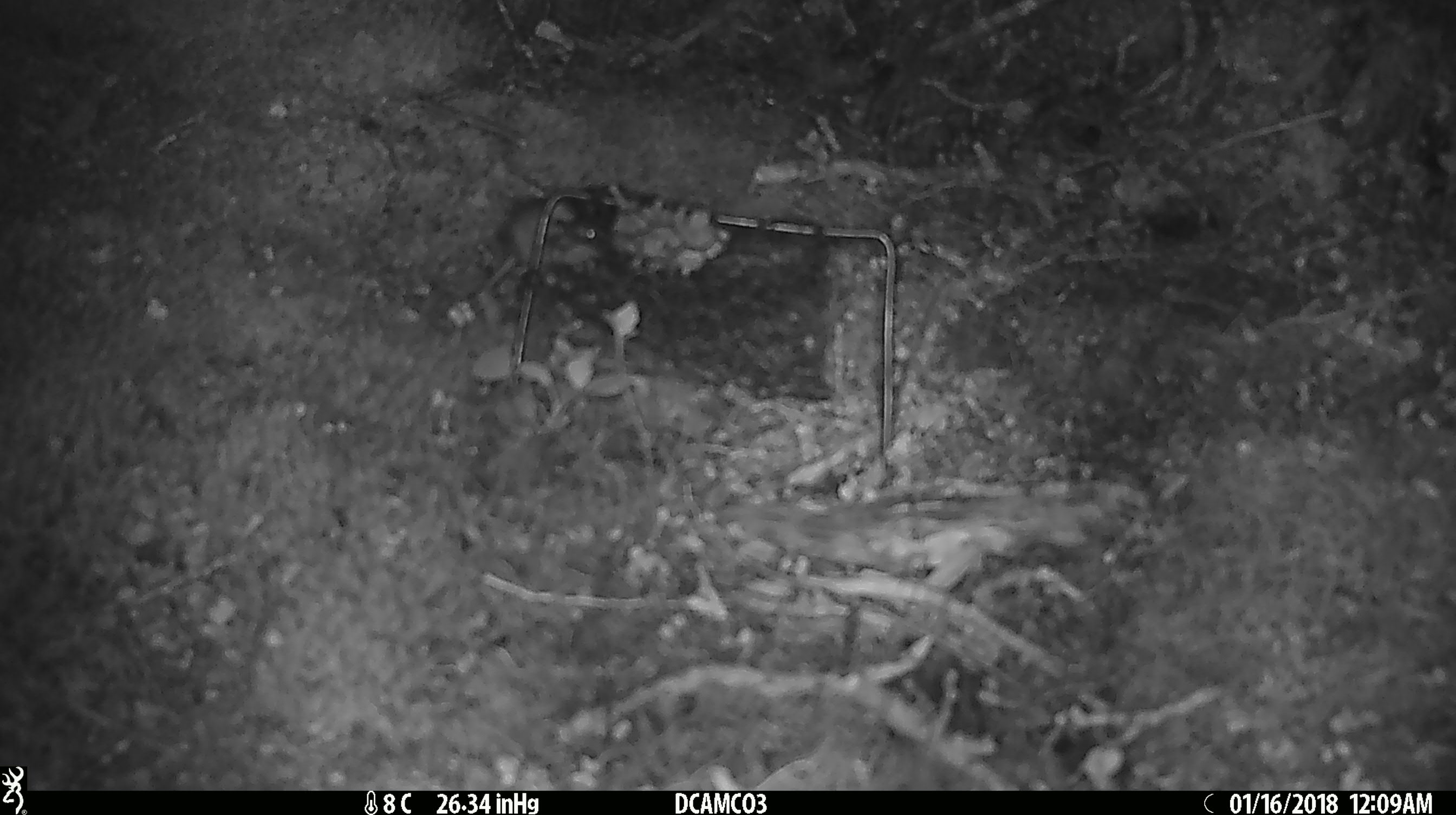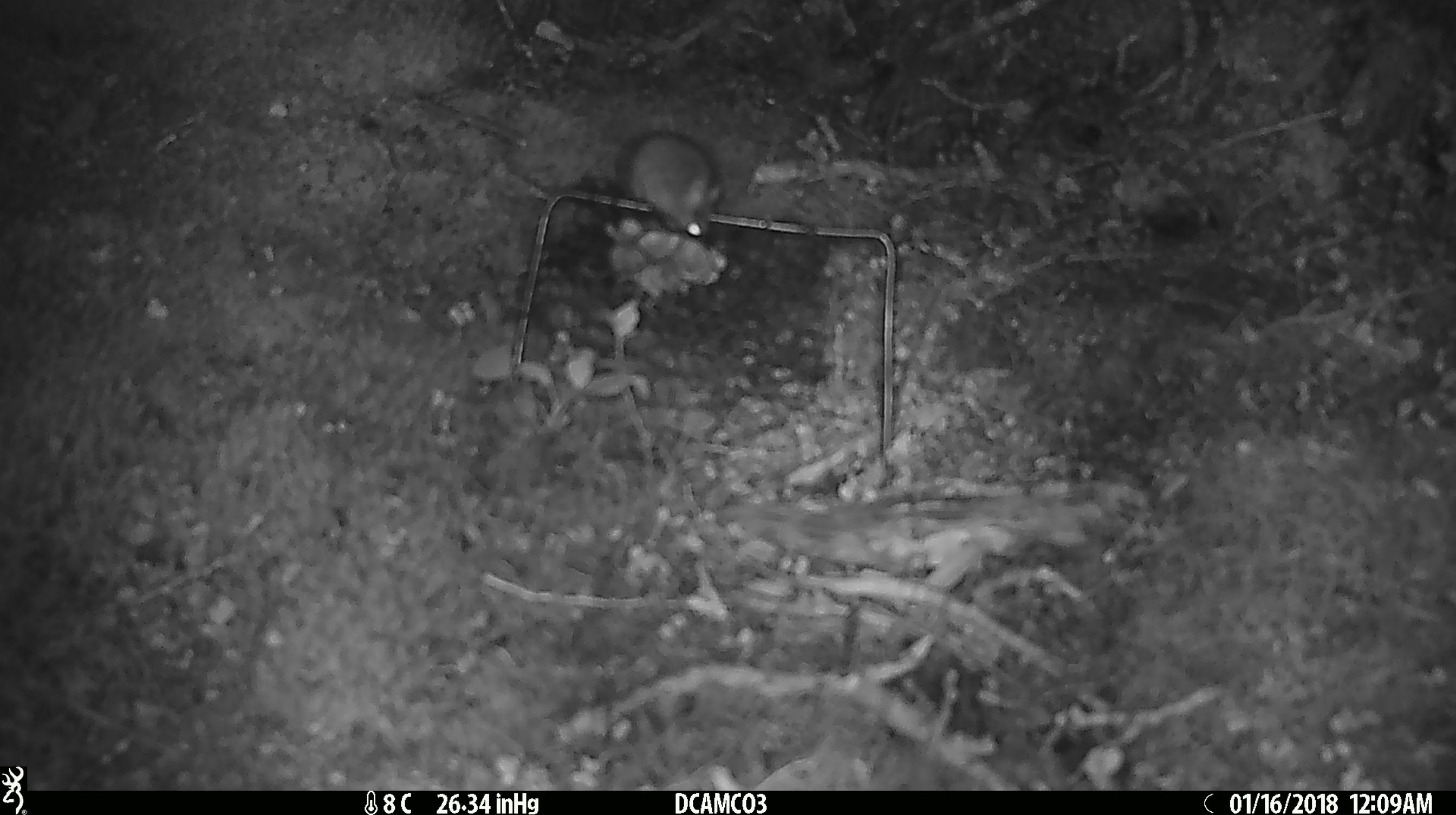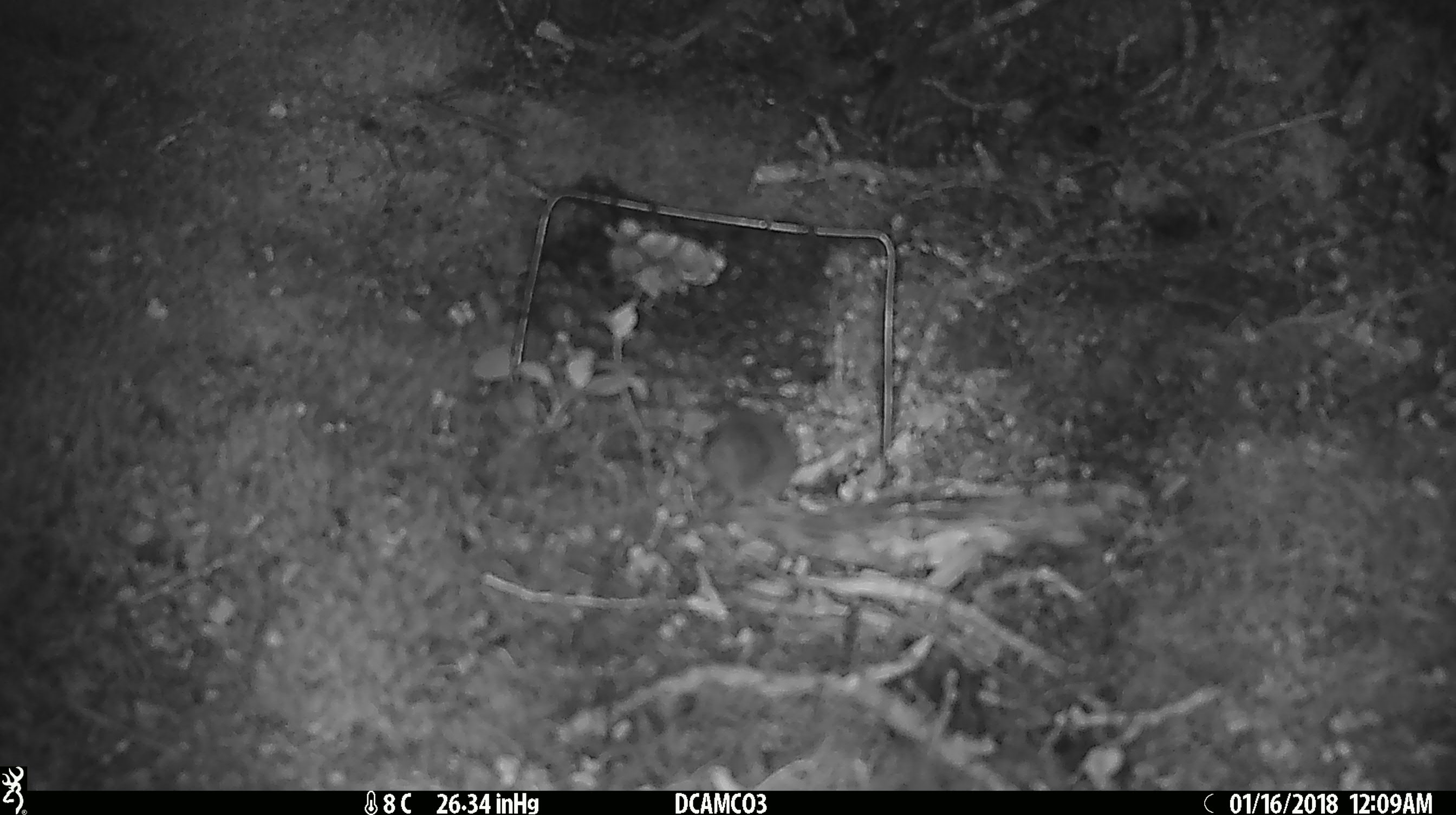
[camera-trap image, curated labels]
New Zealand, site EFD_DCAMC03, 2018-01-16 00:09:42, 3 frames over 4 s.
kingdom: Animalia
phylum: Chordata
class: Mammalia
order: Rodentia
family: Muridae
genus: Mus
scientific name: Mus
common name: mouse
Mouse (Mus).